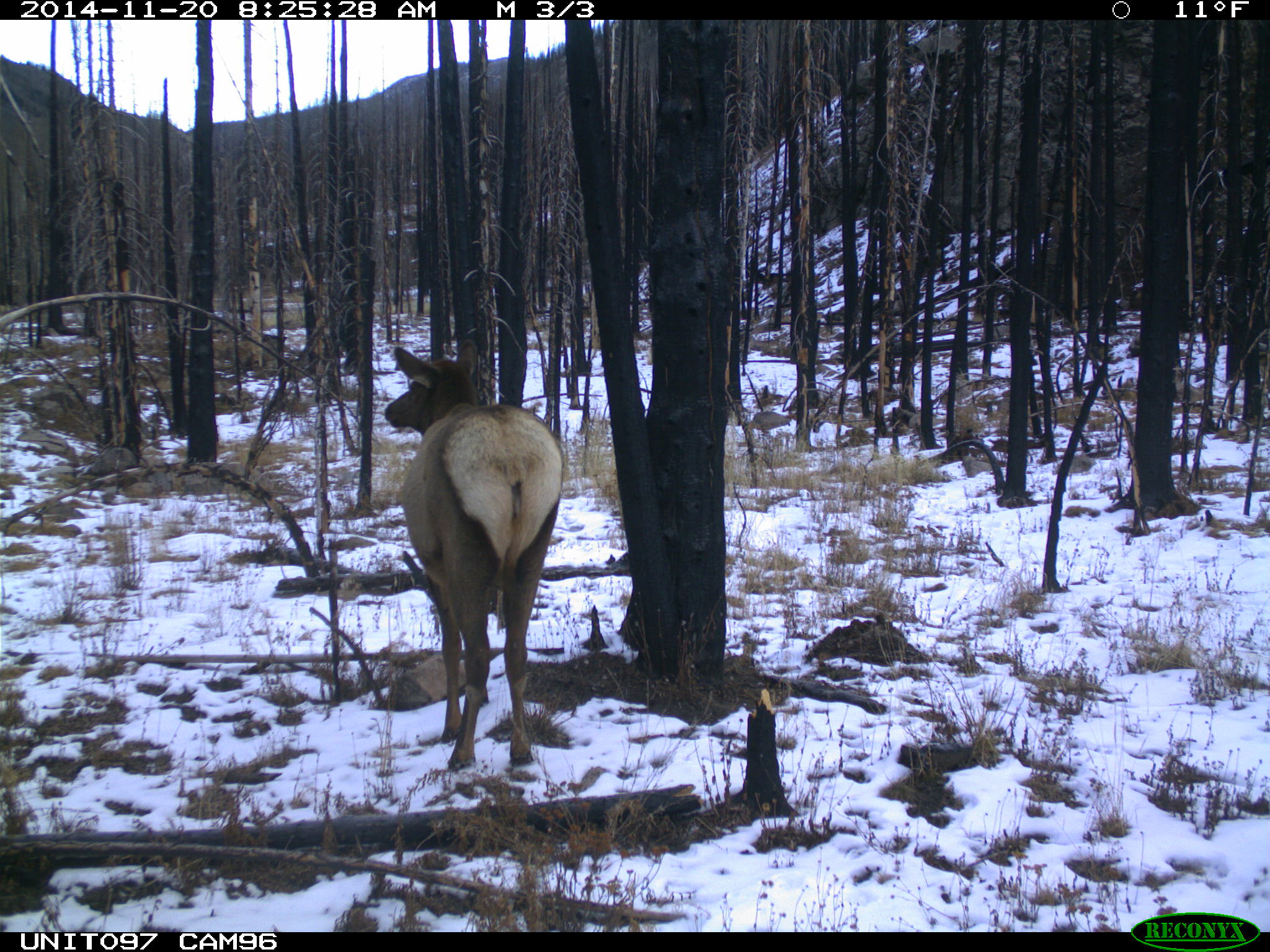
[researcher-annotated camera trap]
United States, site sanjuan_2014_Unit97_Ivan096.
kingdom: Animalia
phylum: Chordata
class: Mammalia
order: Artiodactyla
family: Cervidae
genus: Cervus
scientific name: Cervus elaphus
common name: red deer